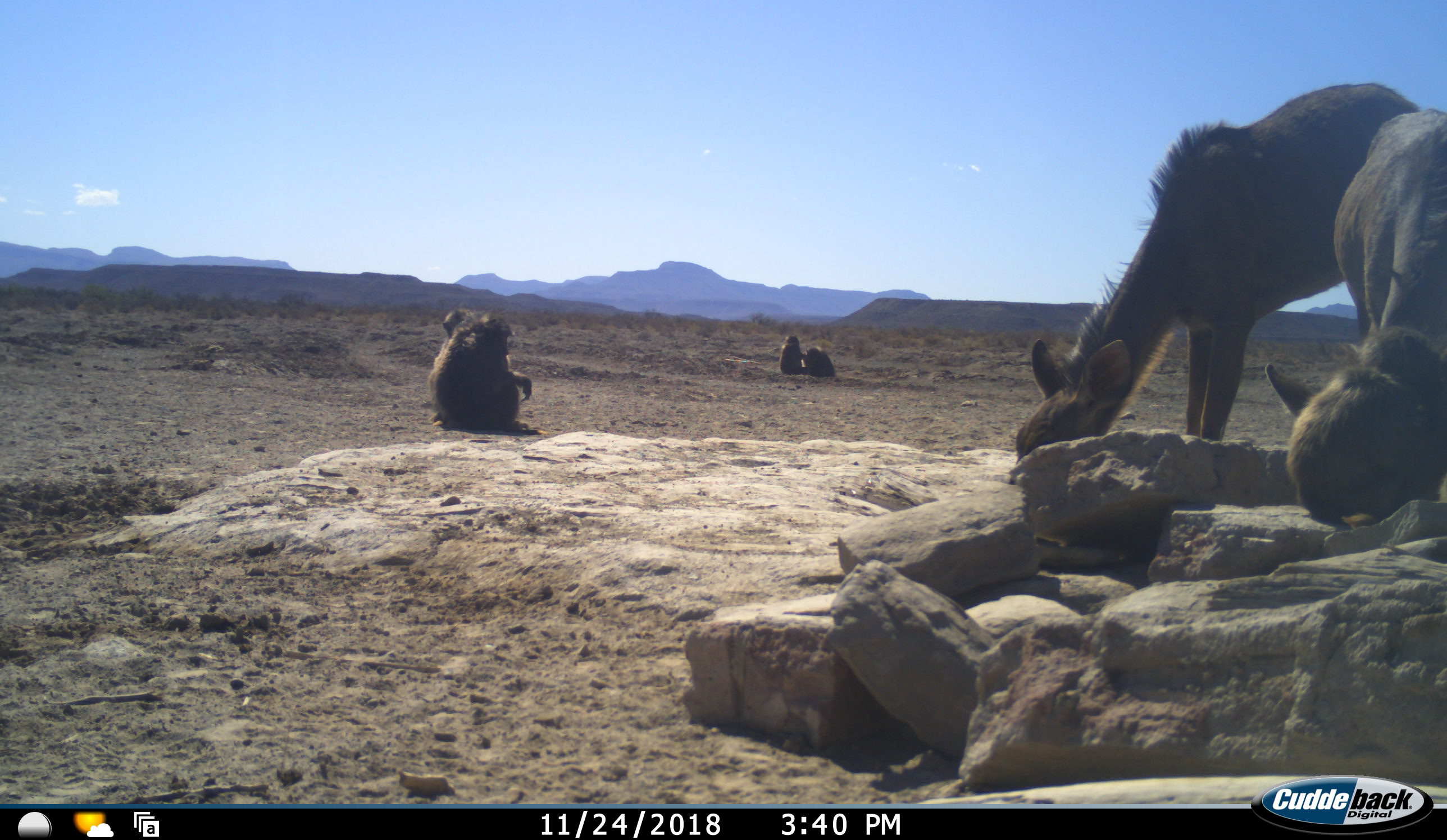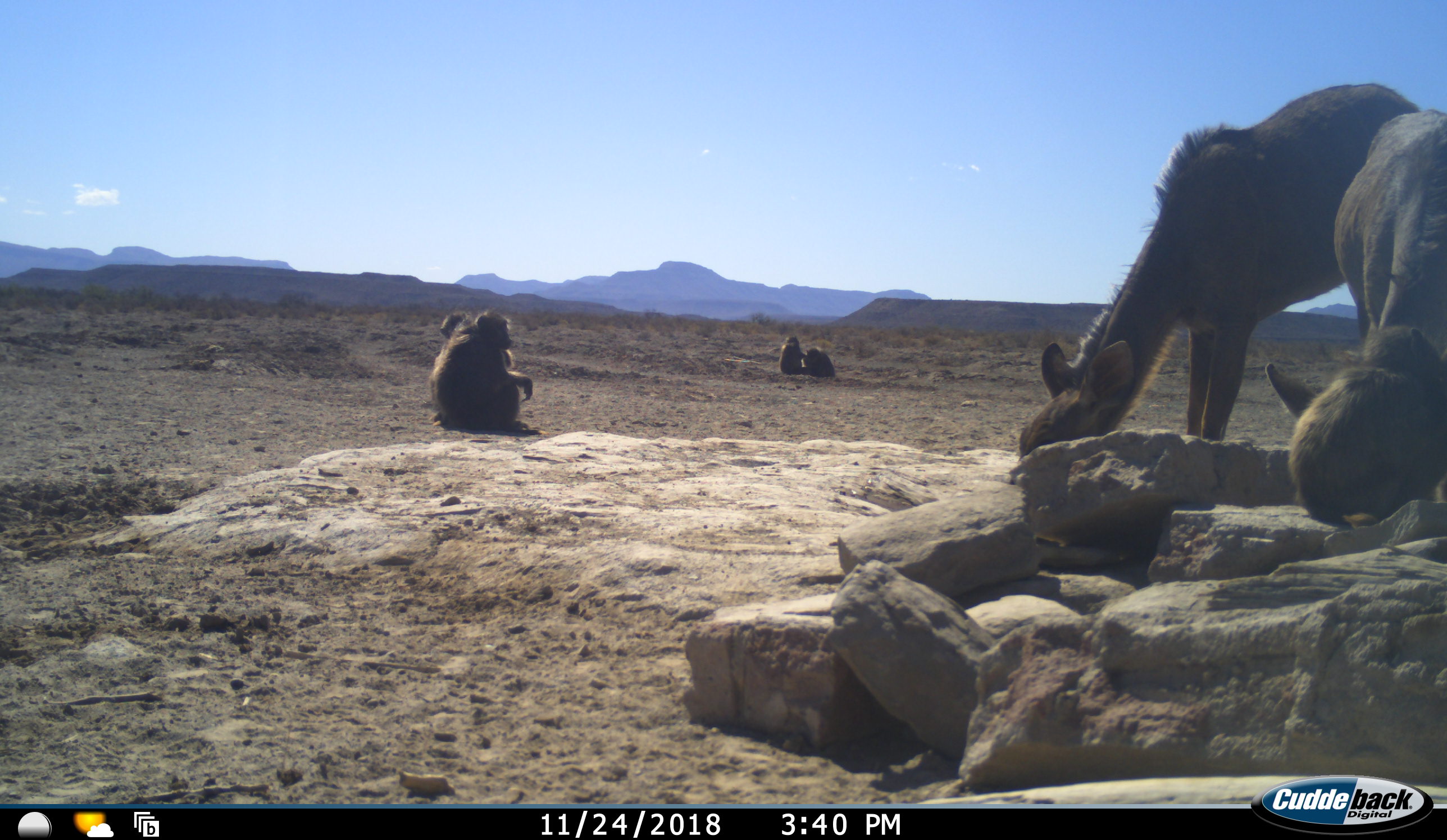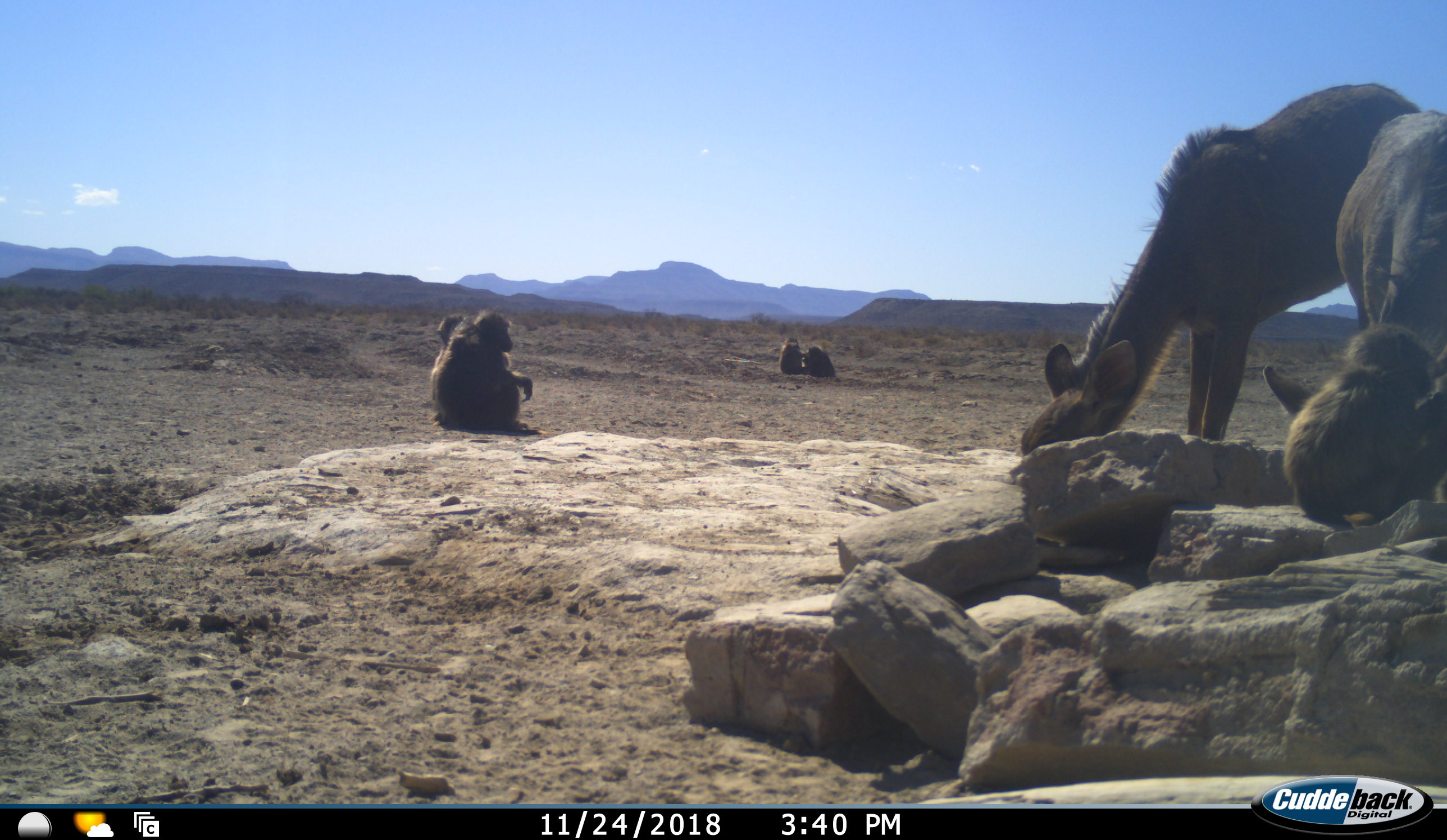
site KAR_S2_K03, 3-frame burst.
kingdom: Animalia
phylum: Chordata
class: Mammalia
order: Primates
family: Cercopithecidae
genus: Papio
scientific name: Papio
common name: baboon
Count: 5.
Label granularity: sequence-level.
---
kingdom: Animalia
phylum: Chordata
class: Mammalia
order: Artiodactyla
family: Bovidae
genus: Tragelaphus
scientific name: Tragelaphus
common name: kudu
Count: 2.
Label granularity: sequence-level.